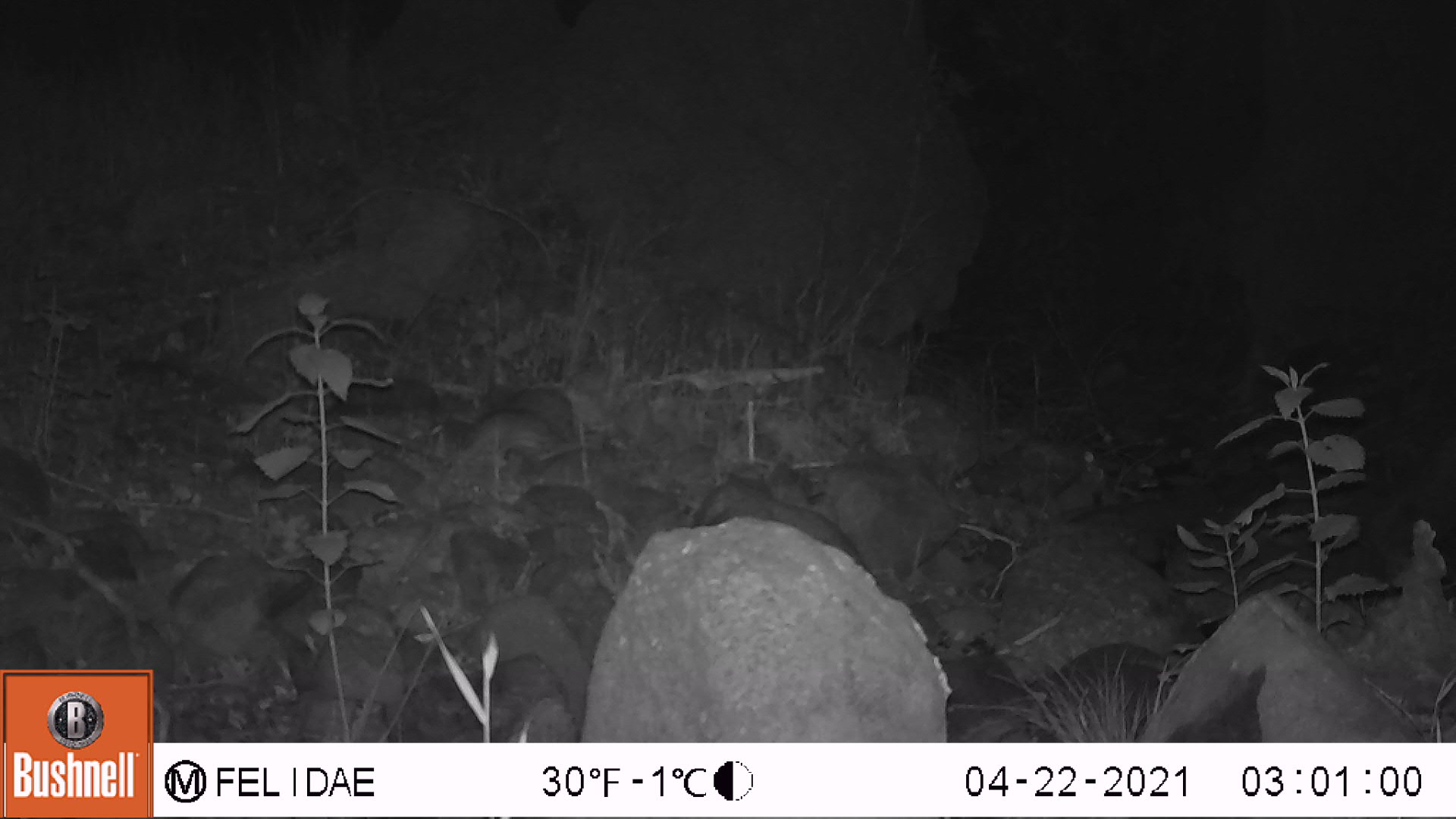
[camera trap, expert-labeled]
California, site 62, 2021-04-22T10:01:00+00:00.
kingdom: Animalia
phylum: Chordata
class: Mammalia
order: Rodentia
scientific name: Rodentia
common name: mouse or rat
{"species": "mouse or rat (Rodentia)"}